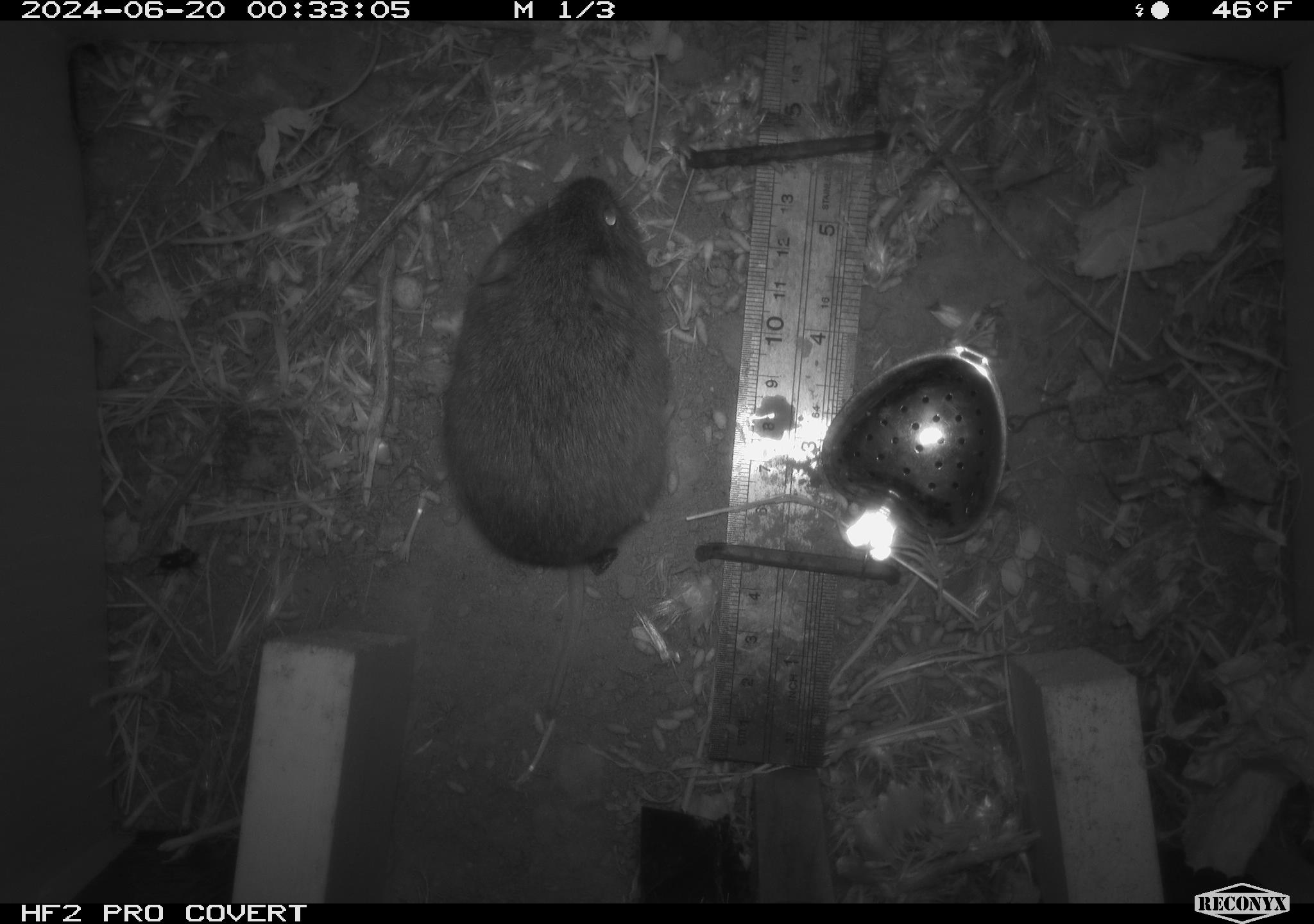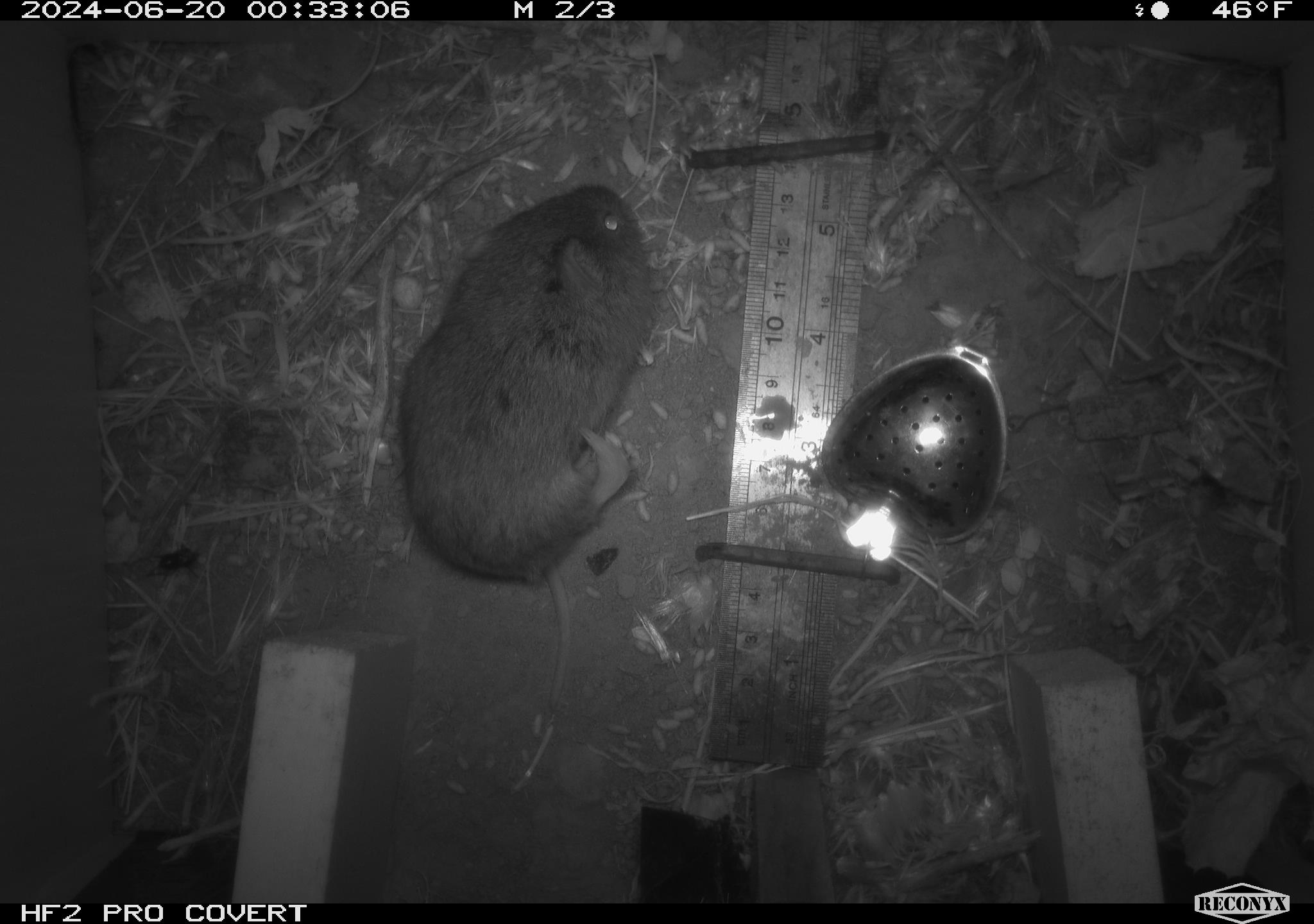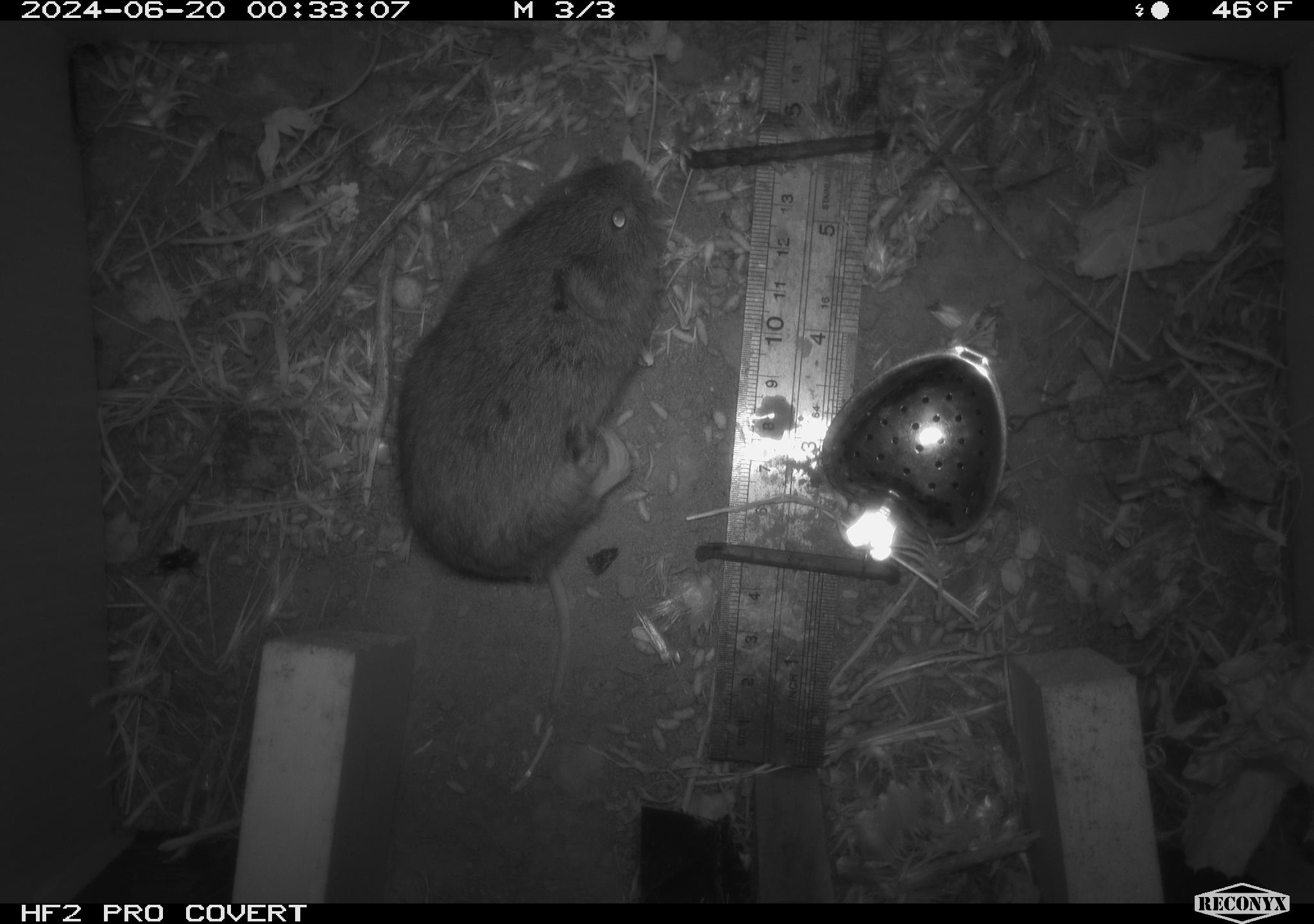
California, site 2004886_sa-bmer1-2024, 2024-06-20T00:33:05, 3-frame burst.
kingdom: Animalia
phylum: Chordata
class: Mammalia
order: Rodentia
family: Cricetidae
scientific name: Cricetidae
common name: hamsters, voles, lemmings, and allies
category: cricetidae family